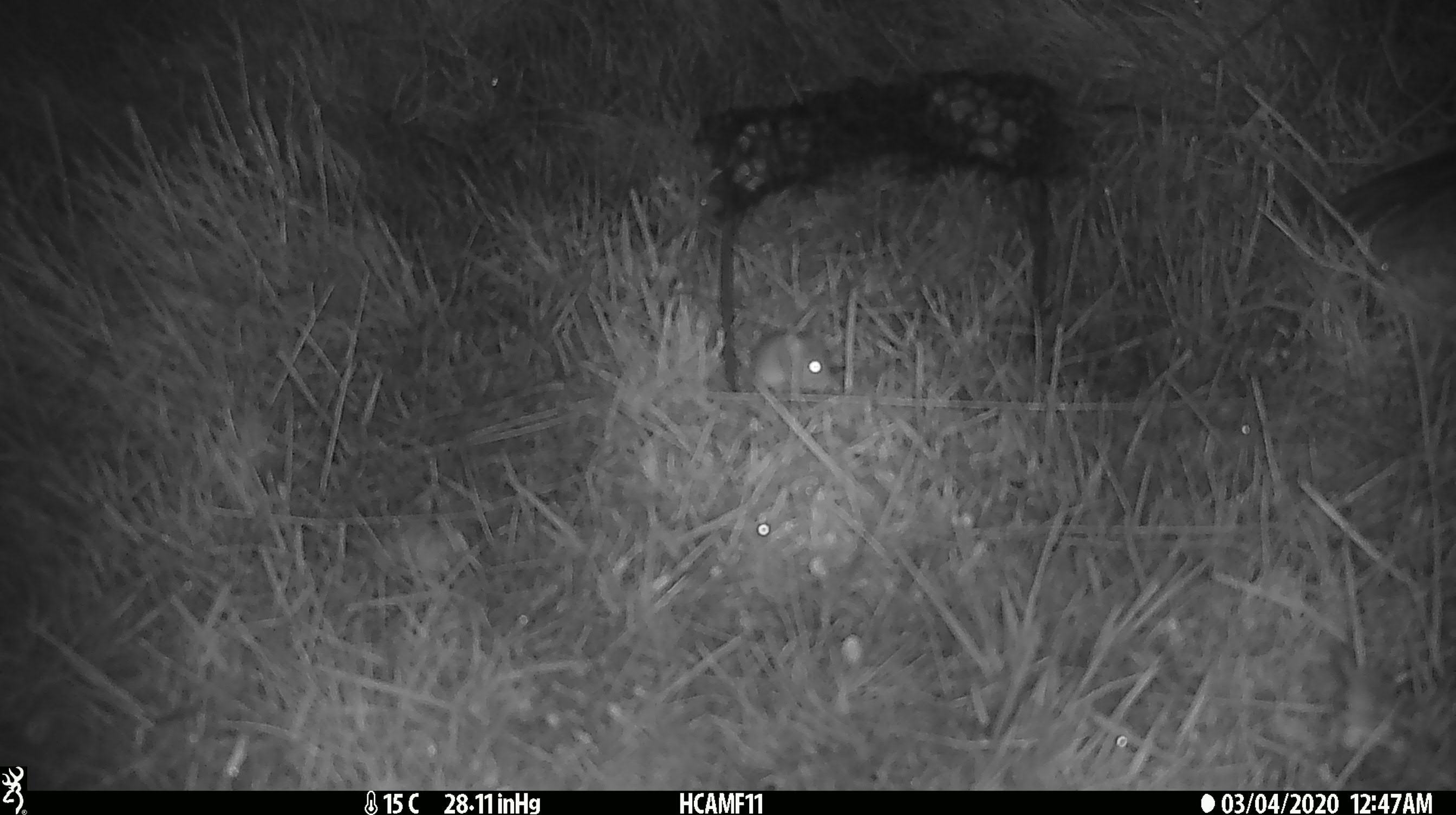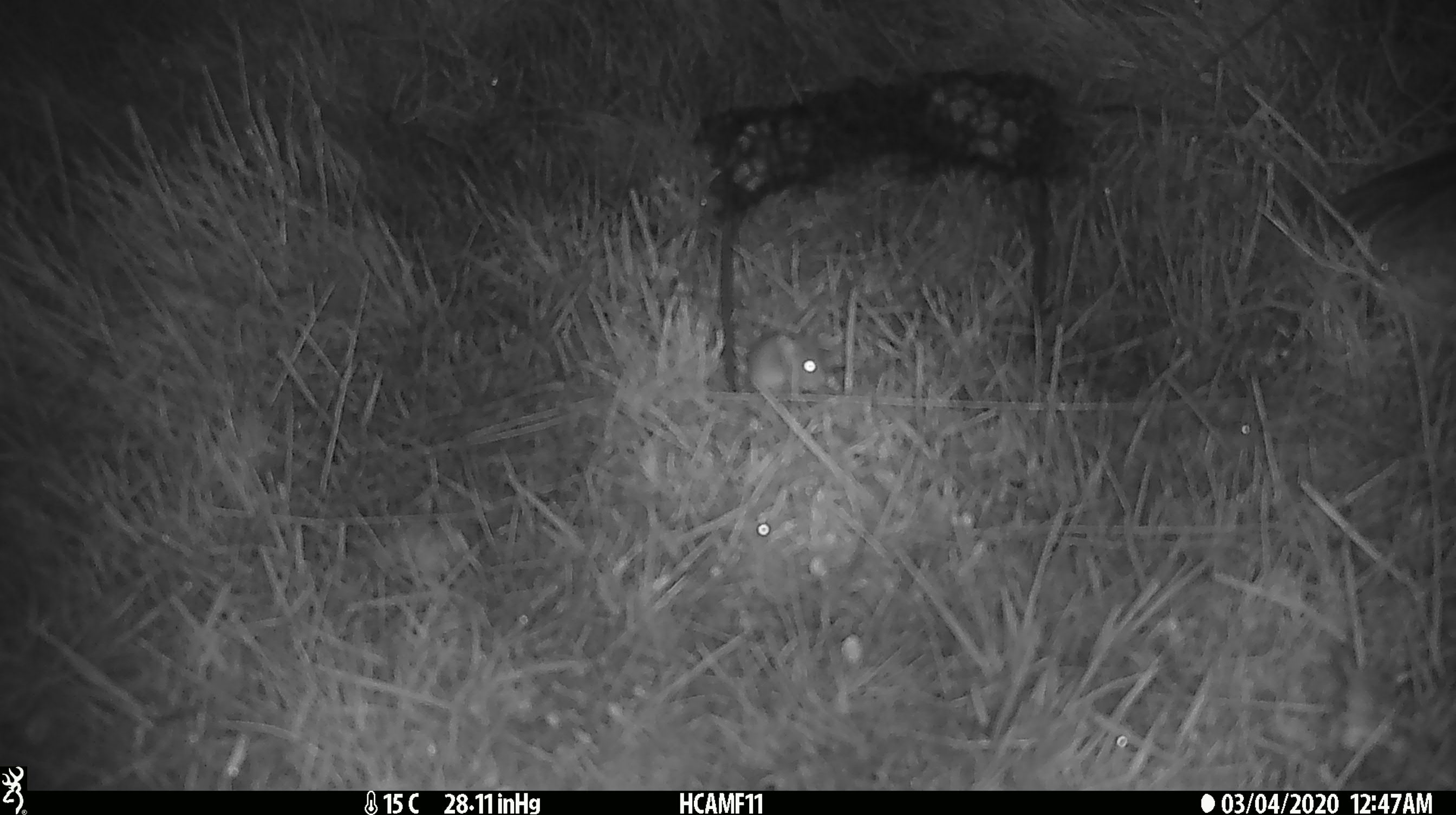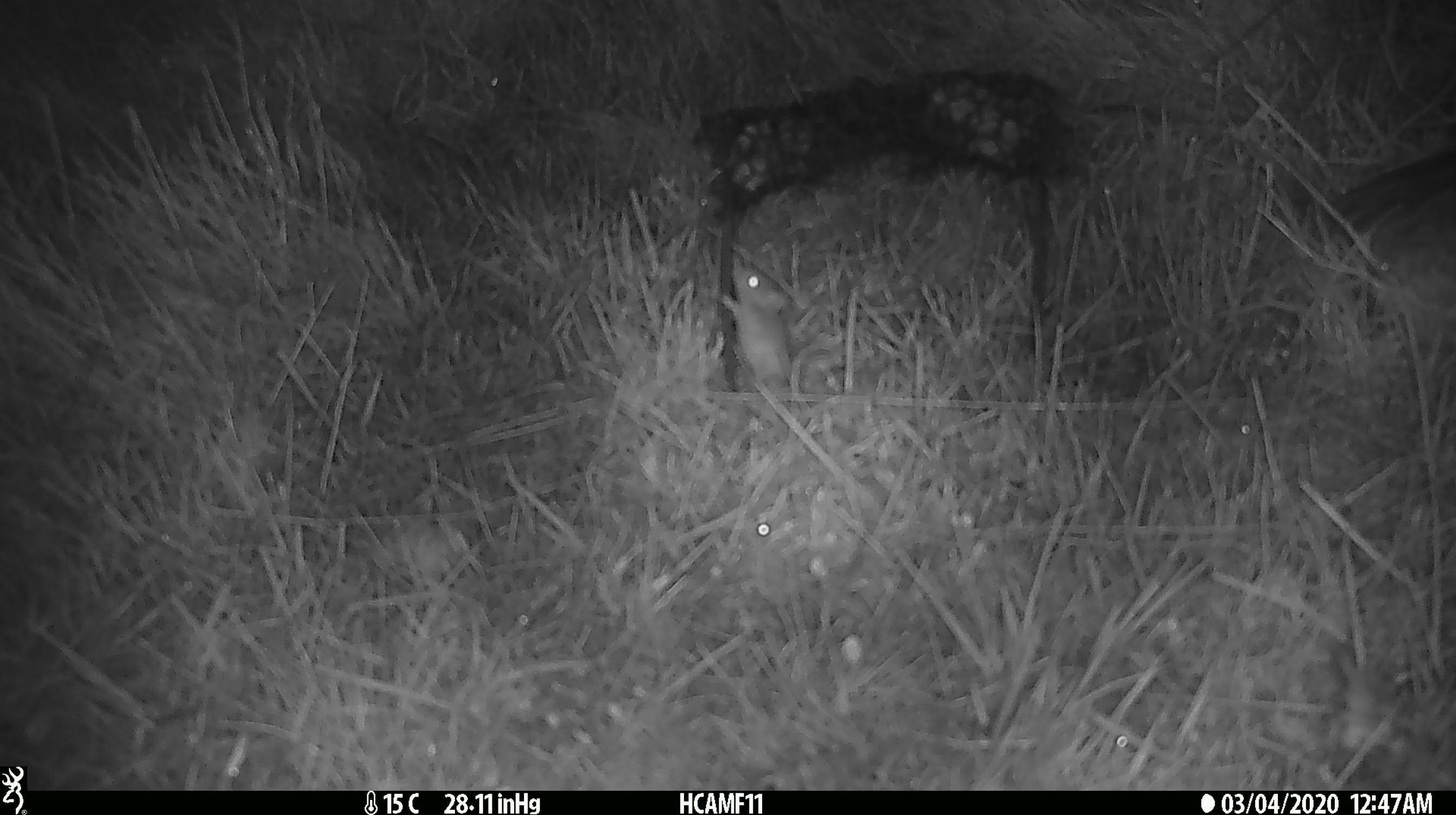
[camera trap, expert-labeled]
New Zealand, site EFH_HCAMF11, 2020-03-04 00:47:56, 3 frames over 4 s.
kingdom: Animalia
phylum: Chordata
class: Mammalia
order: Rodentia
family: Muridae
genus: Mus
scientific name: Mus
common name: mouse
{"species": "mouse (Mus)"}